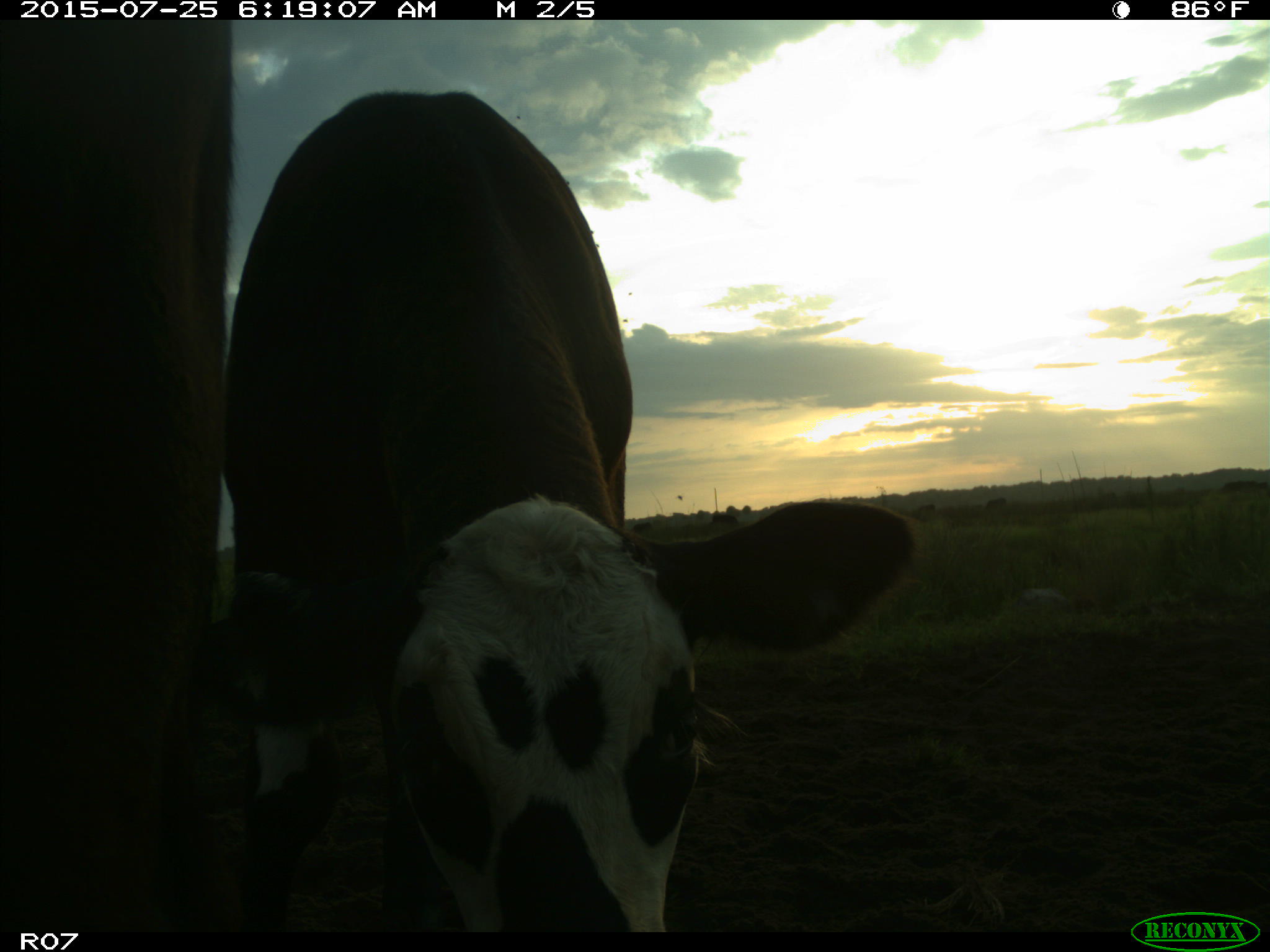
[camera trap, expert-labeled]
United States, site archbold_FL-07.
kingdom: Animalia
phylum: Chordata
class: Mammalia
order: Artiodactyla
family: Bovidae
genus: Bos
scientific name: Bos taurus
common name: domestic cow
Bos taurus (domestic cow).